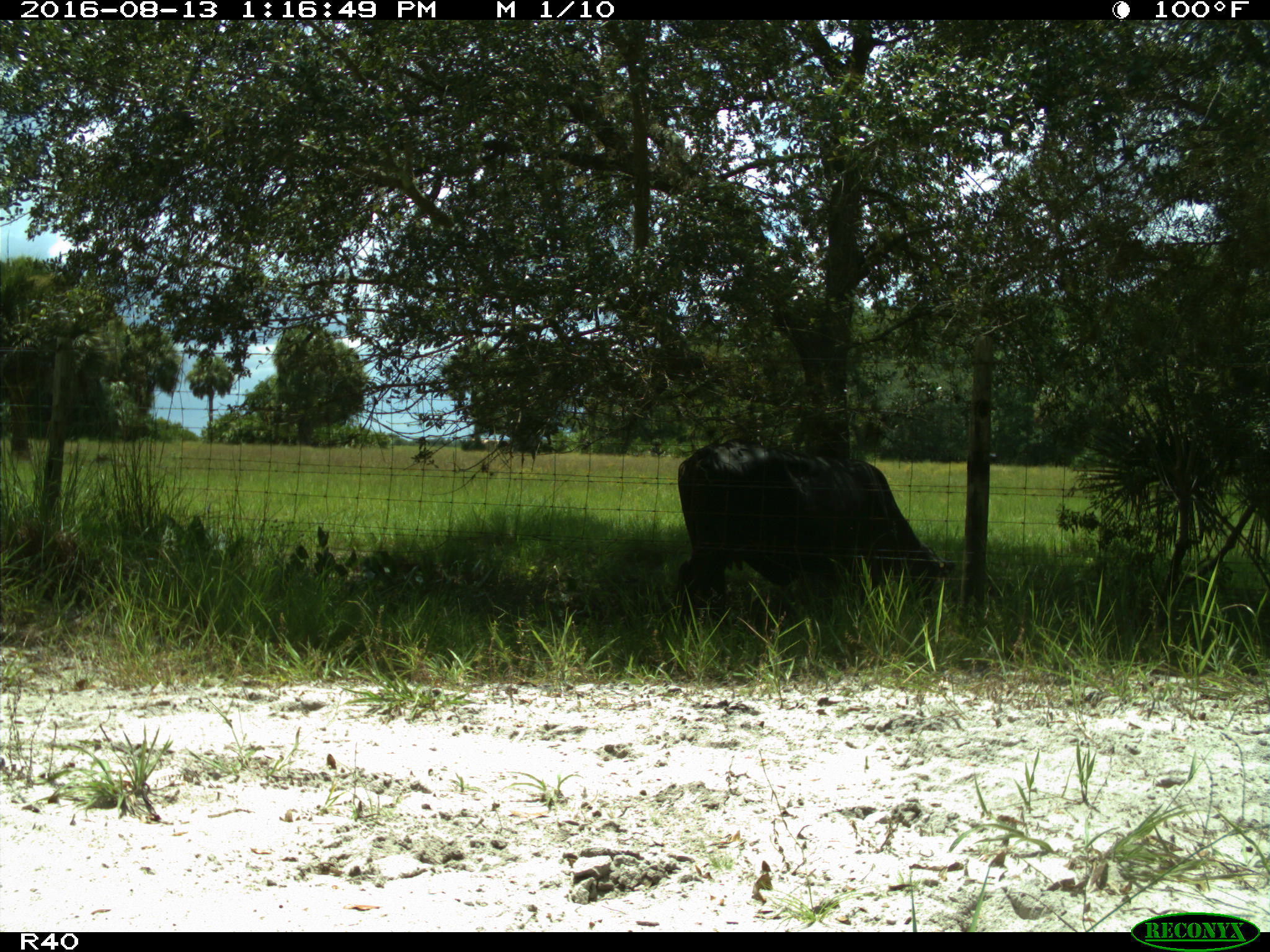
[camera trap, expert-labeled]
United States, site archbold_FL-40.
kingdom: Animalia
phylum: Chordata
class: Mammalia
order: Artiodactyla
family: Bovidae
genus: Bos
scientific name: Bos taurus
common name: domestic cow